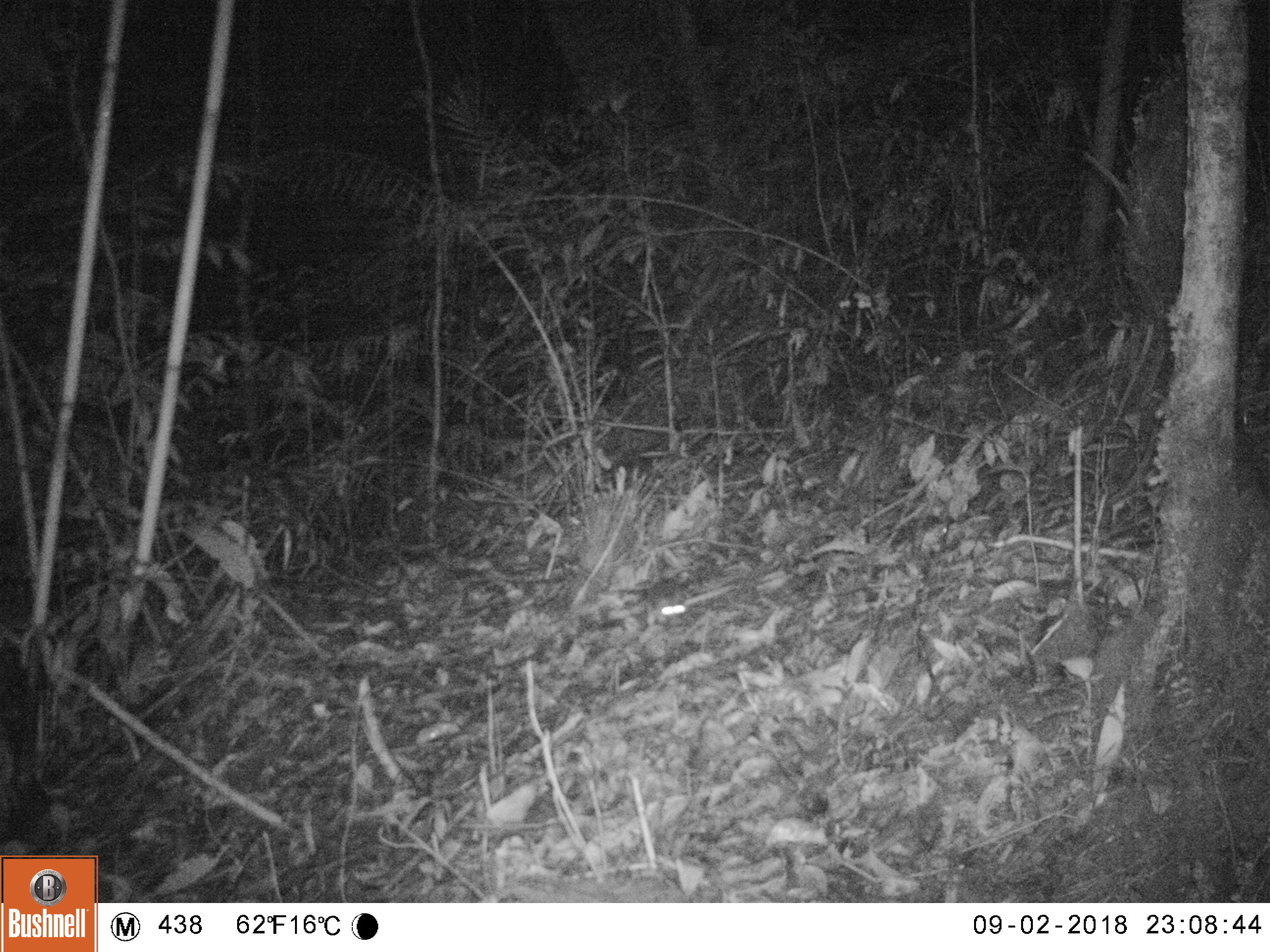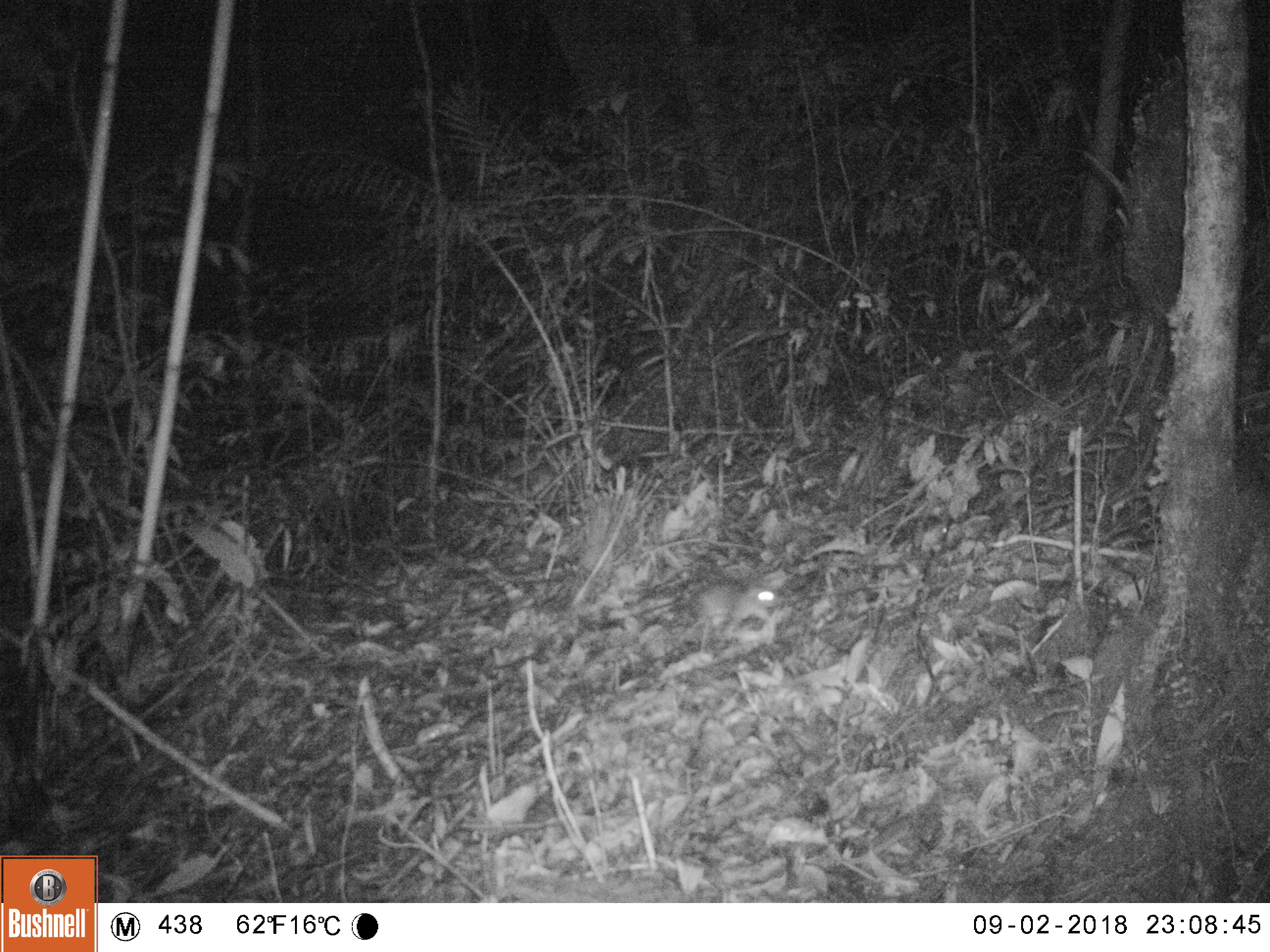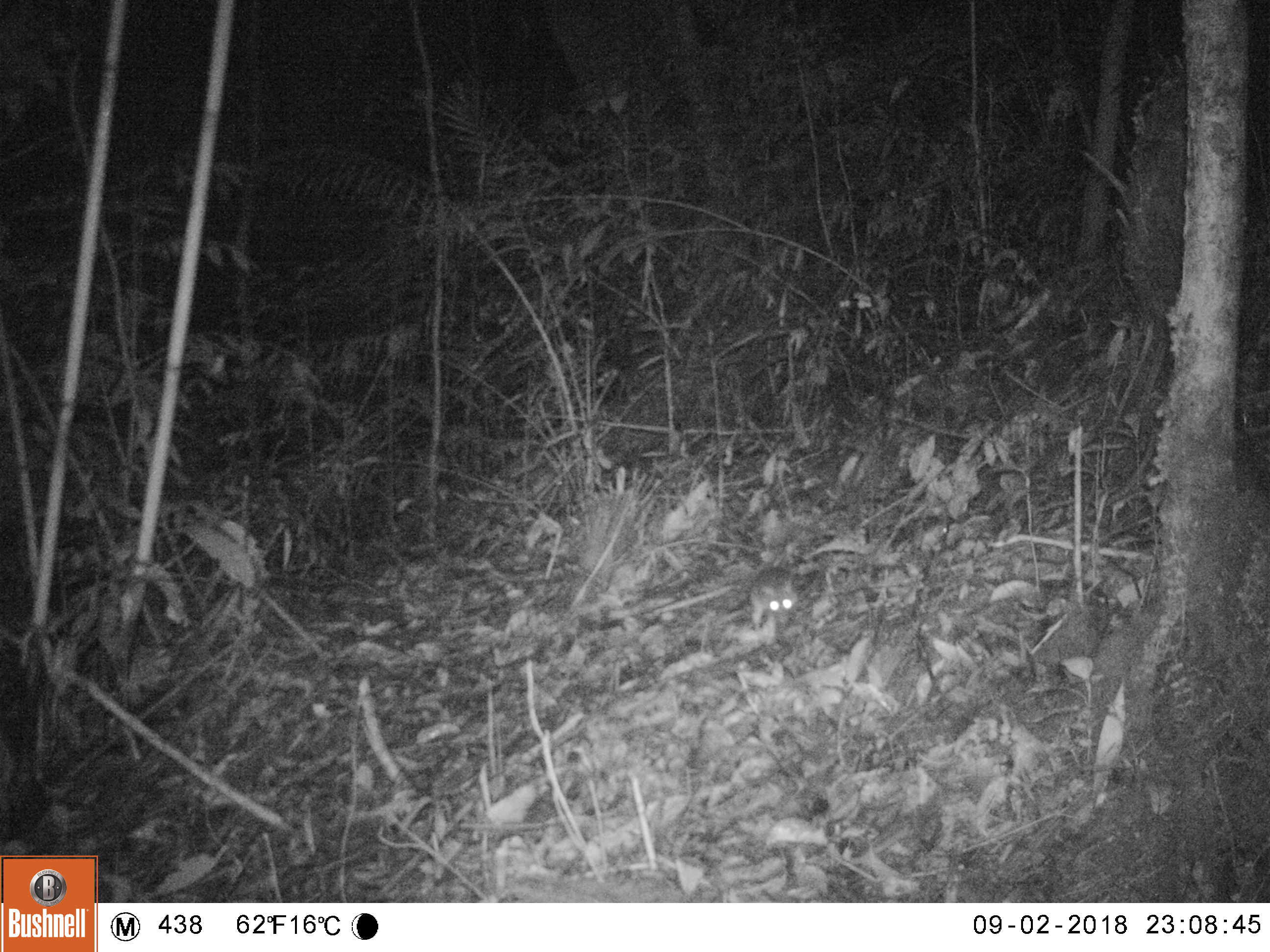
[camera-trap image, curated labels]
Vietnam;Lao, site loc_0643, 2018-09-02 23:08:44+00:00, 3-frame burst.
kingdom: Animalia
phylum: Chordata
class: Mammalia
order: Rodentia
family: Muridae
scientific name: Muridae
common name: old-world mice and rats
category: unidentified murid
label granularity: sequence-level